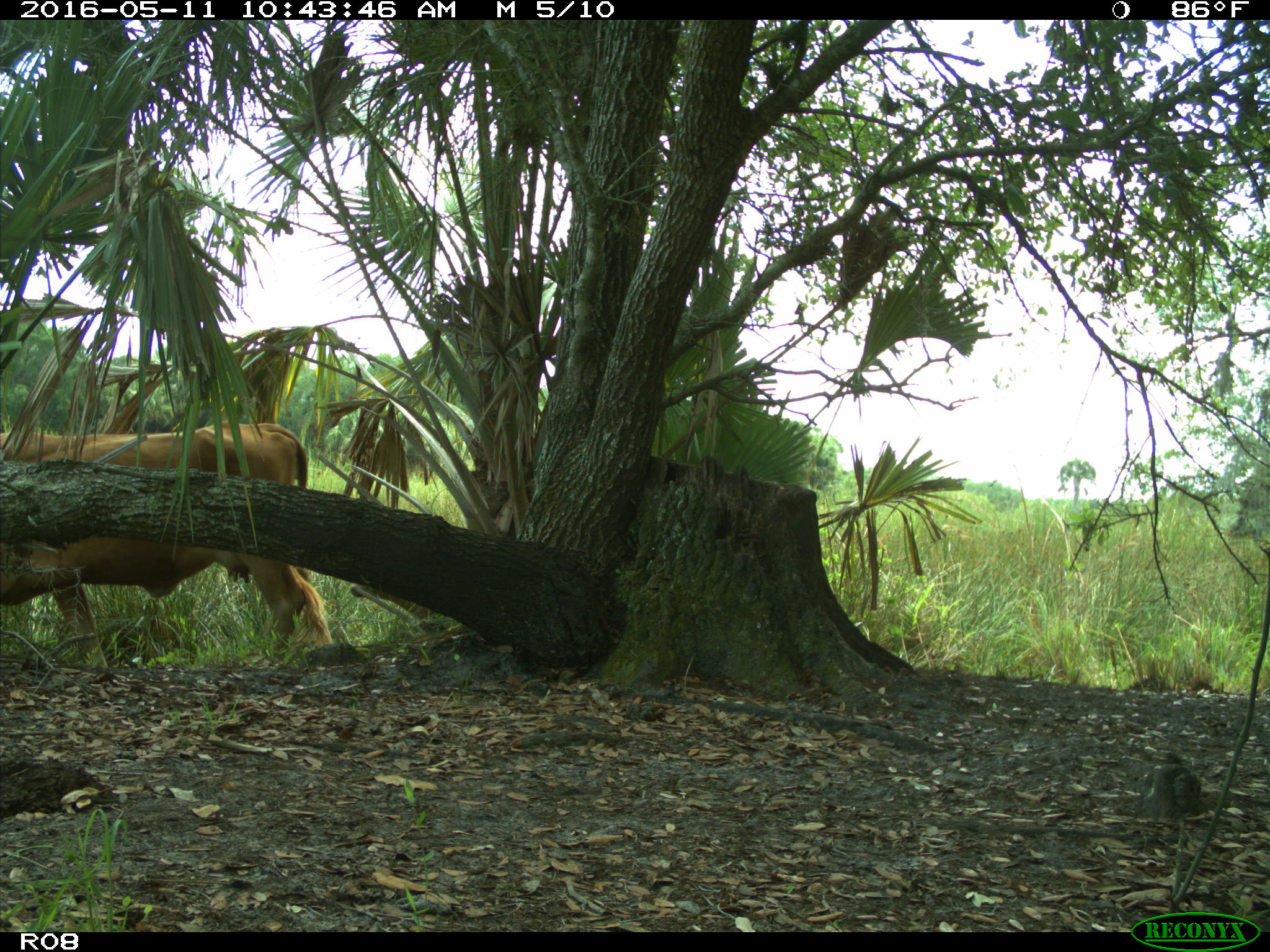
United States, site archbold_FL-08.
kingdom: Animalia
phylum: Chordata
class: Mammalia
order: Artiodactyla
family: Bovidae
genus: Bos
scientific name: Bos taurus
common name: domestic cow